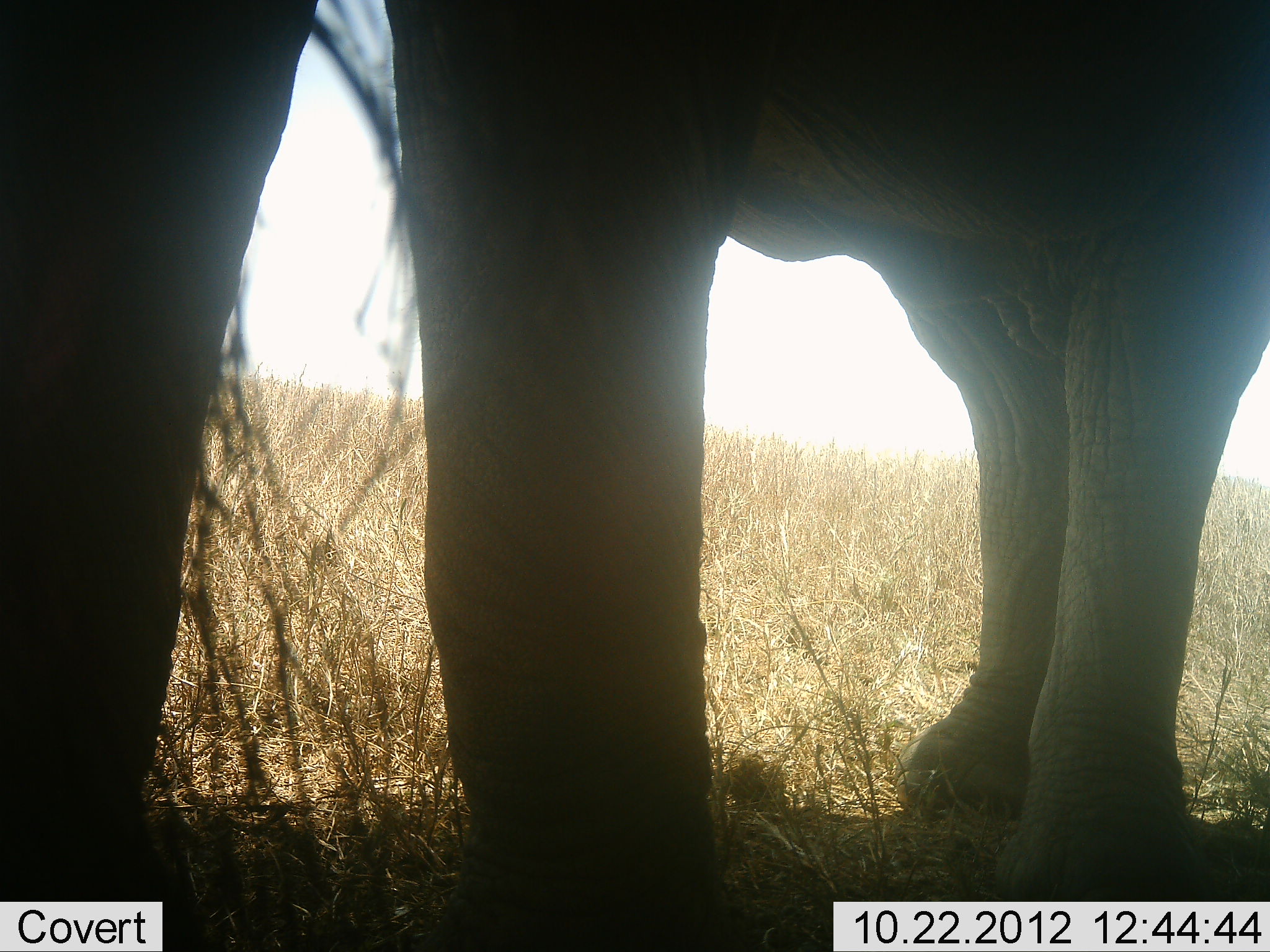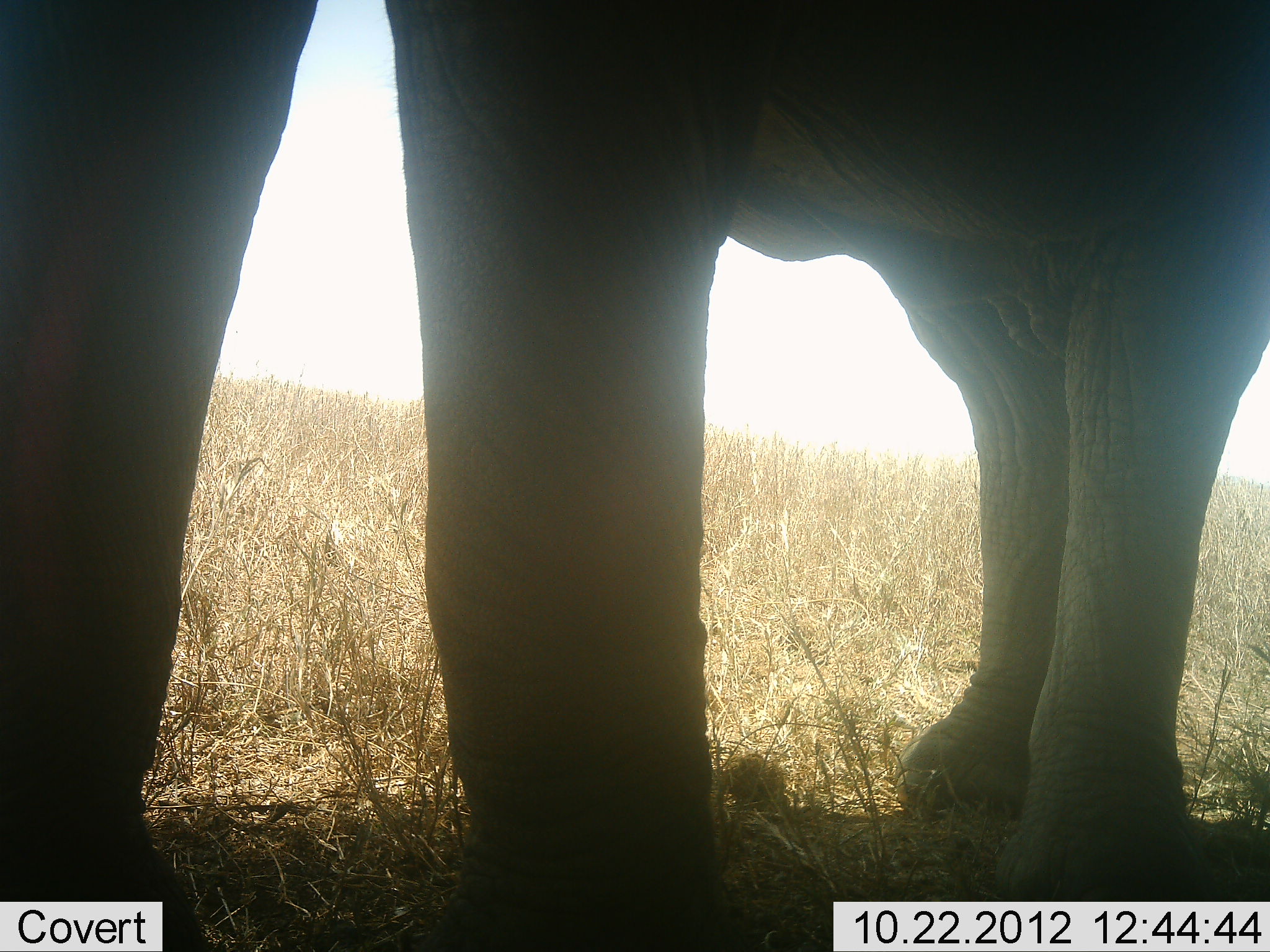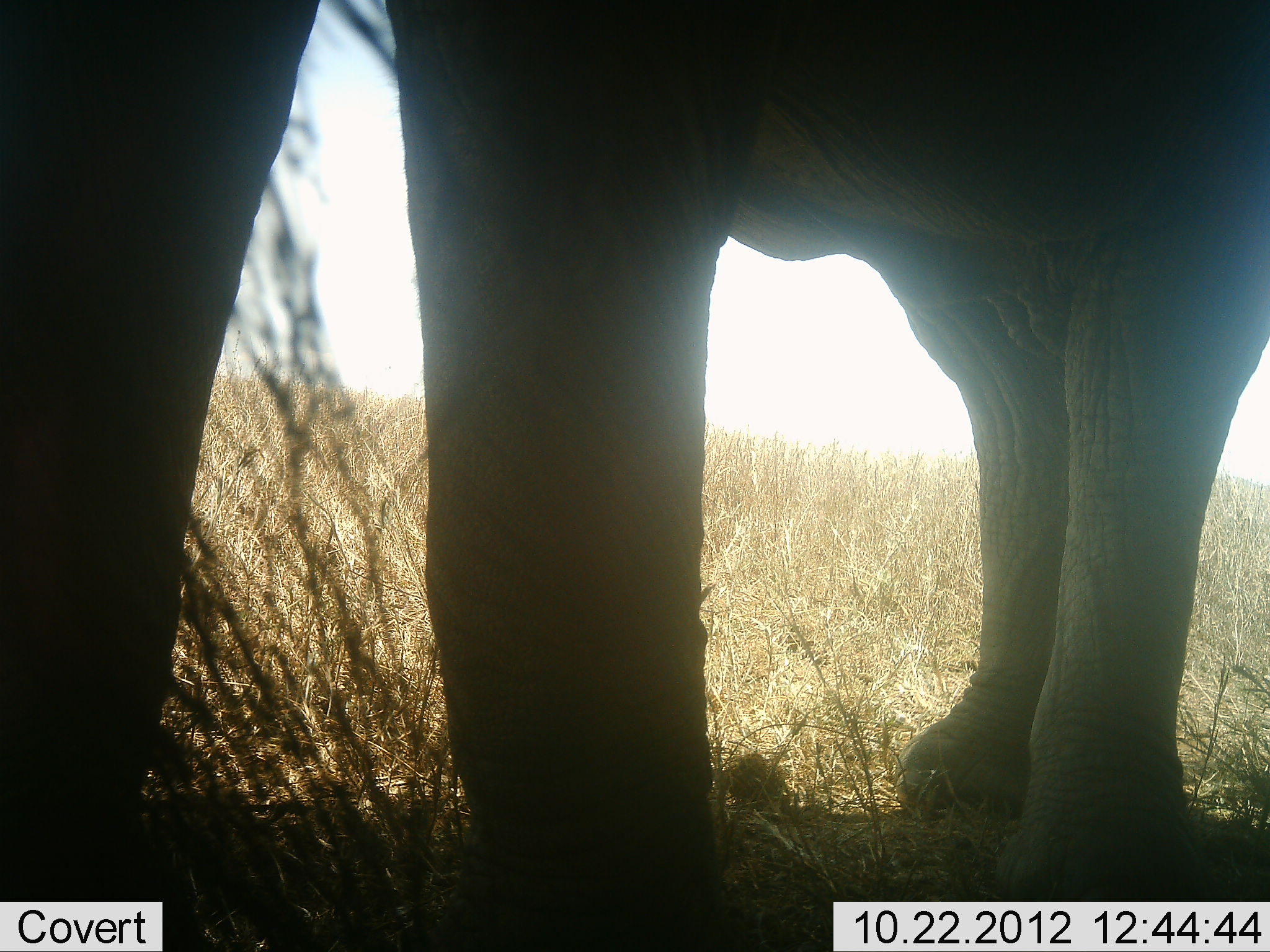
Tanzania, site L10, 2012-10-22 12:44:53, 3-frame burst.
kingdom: Animalia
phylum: Chordata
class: Mammalia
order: Proboscidea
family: Elephantidae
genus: Loxodonta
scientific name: Loxodonta africana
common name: african bush elephant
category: elephant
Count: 1.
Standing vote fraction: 100%.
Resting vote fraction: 0%.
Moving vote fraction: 0%.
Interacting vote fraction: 0%.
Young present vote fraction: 0%.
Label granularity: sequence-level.